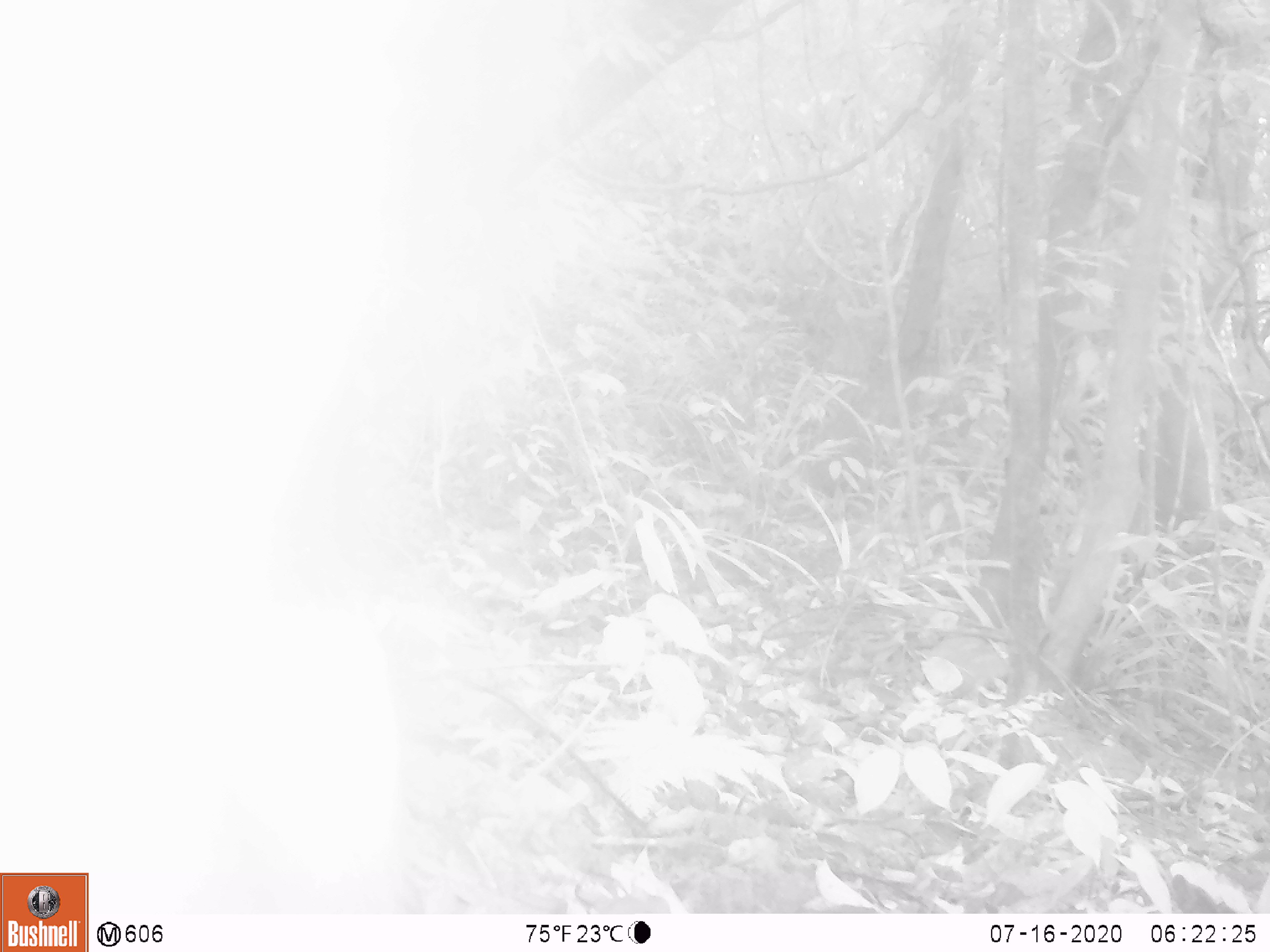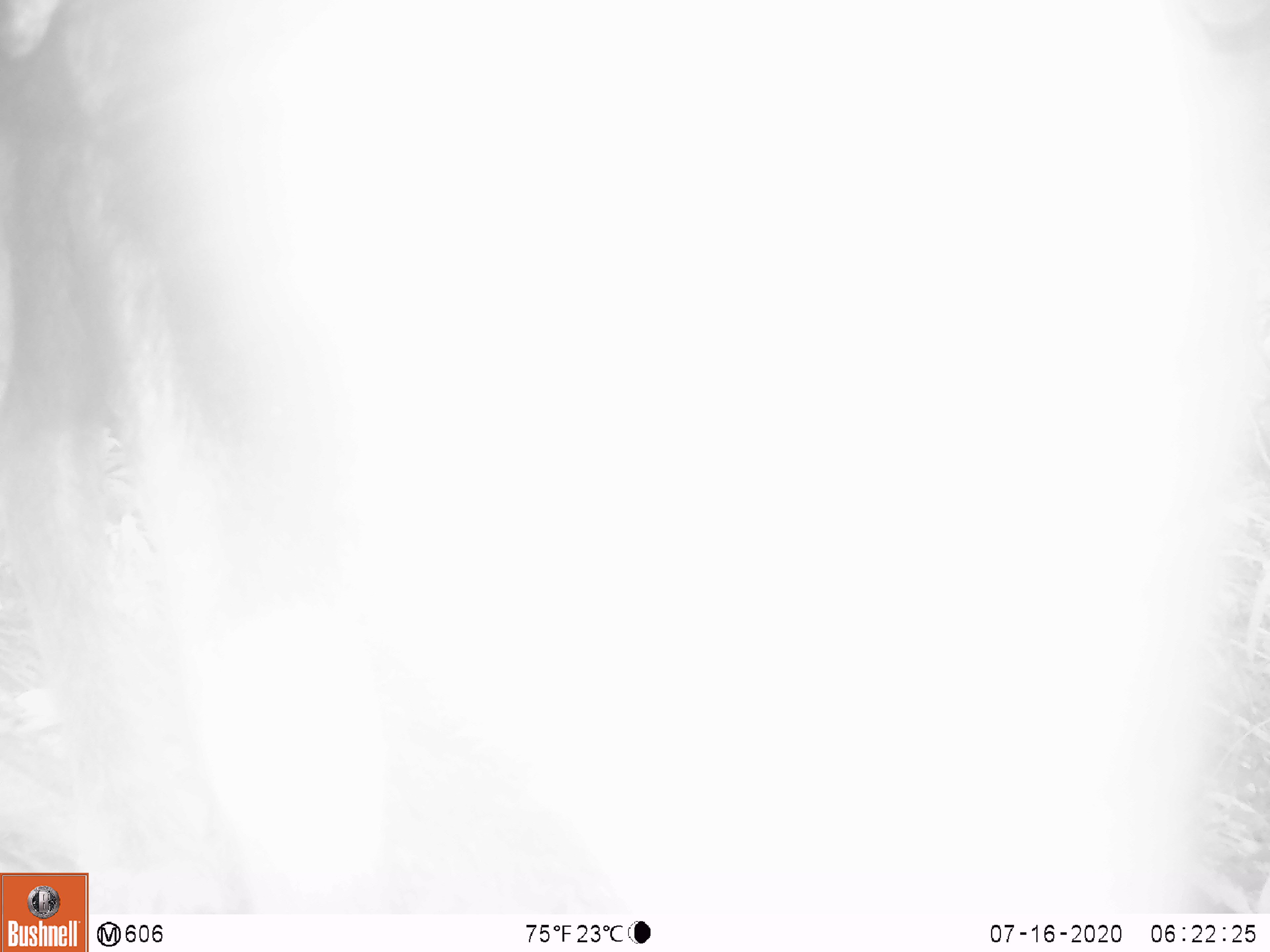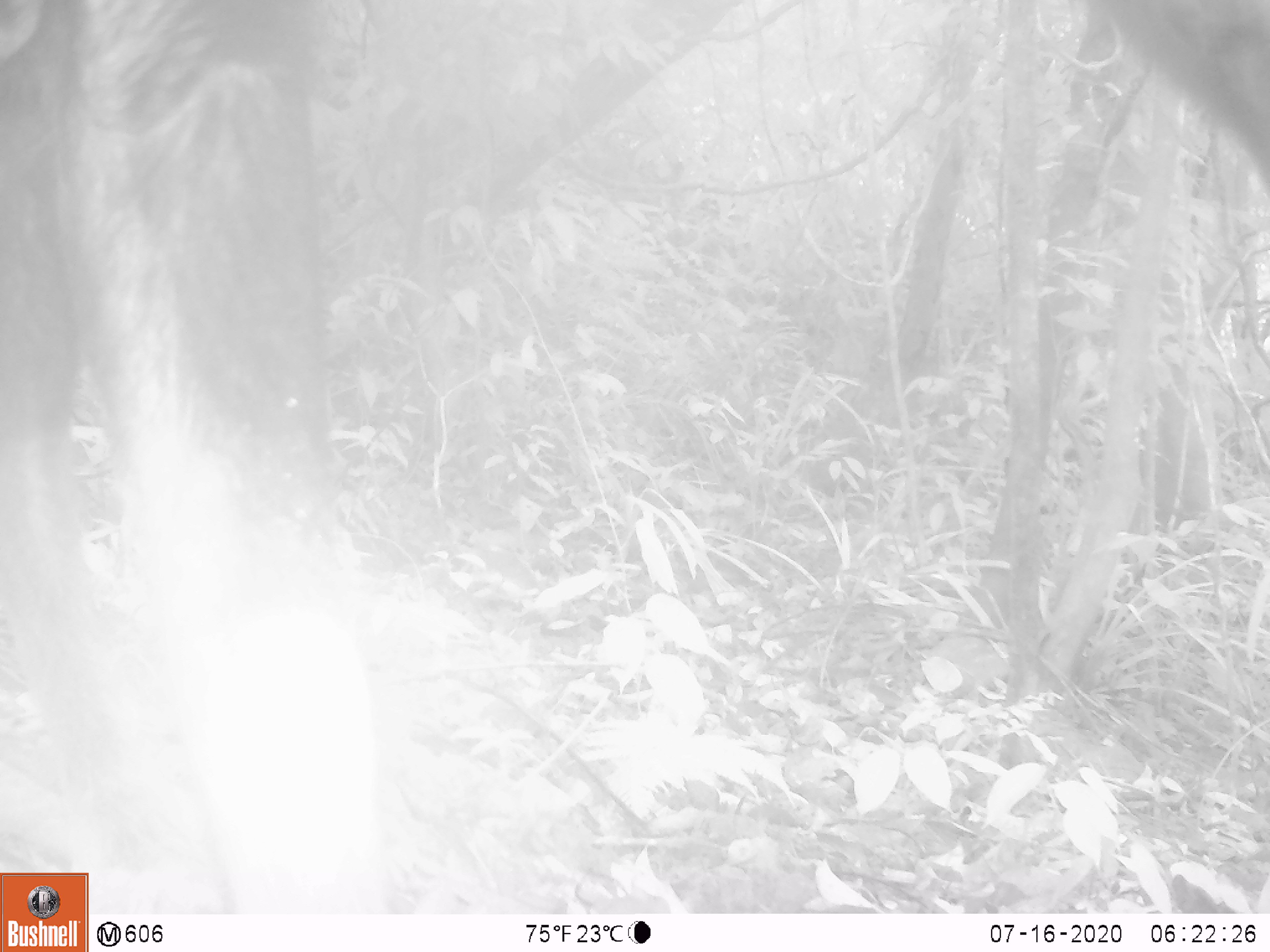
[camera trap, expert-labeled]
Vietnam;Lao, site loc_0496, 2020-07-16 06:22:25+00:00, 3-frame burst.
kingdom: Animalia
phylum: Chordata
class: Mammalia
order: Artiodactyla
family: Bovidae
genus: Capricornis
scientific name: Capricornis sumatraensis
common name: chinese serow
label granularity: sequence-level